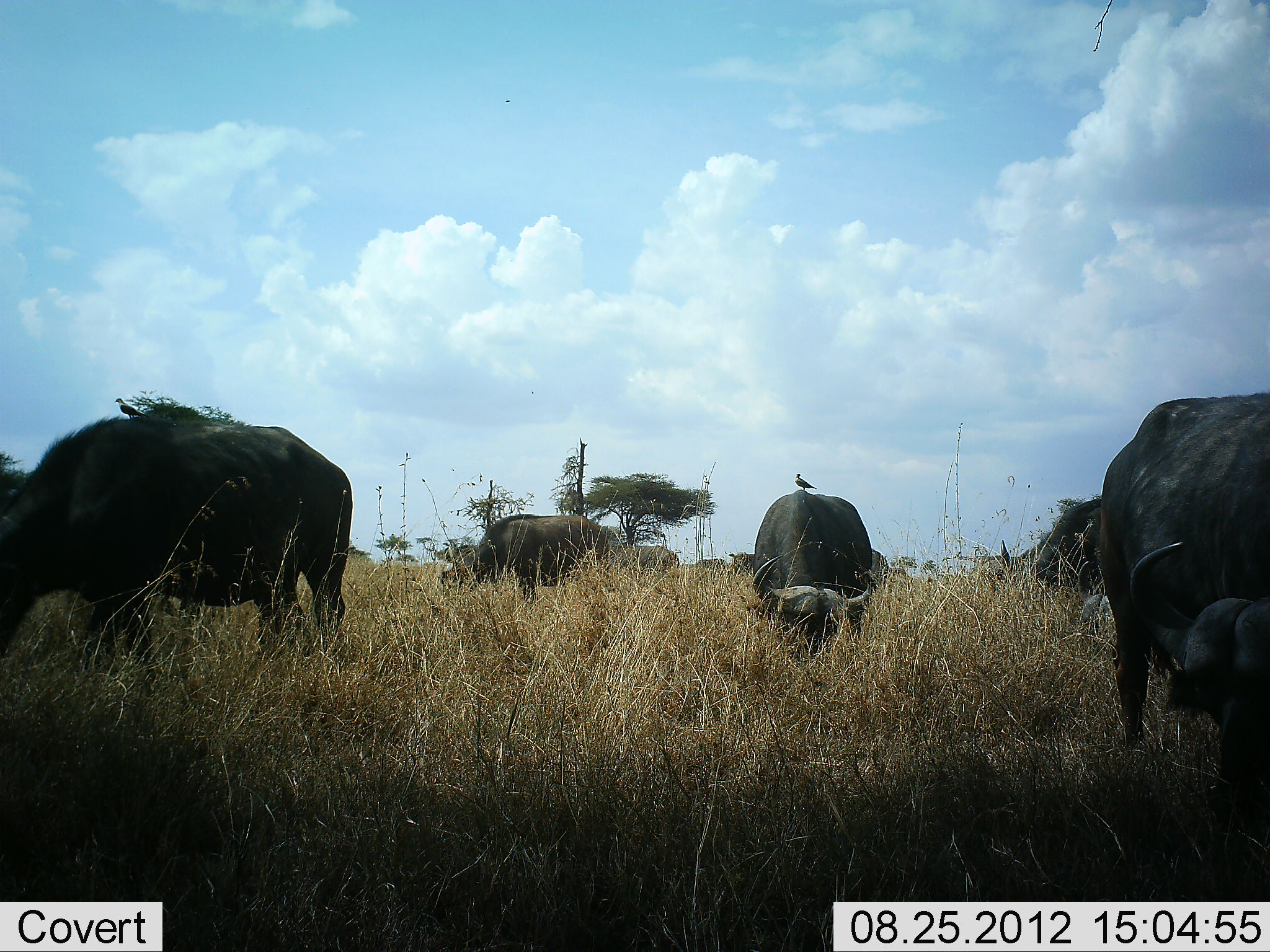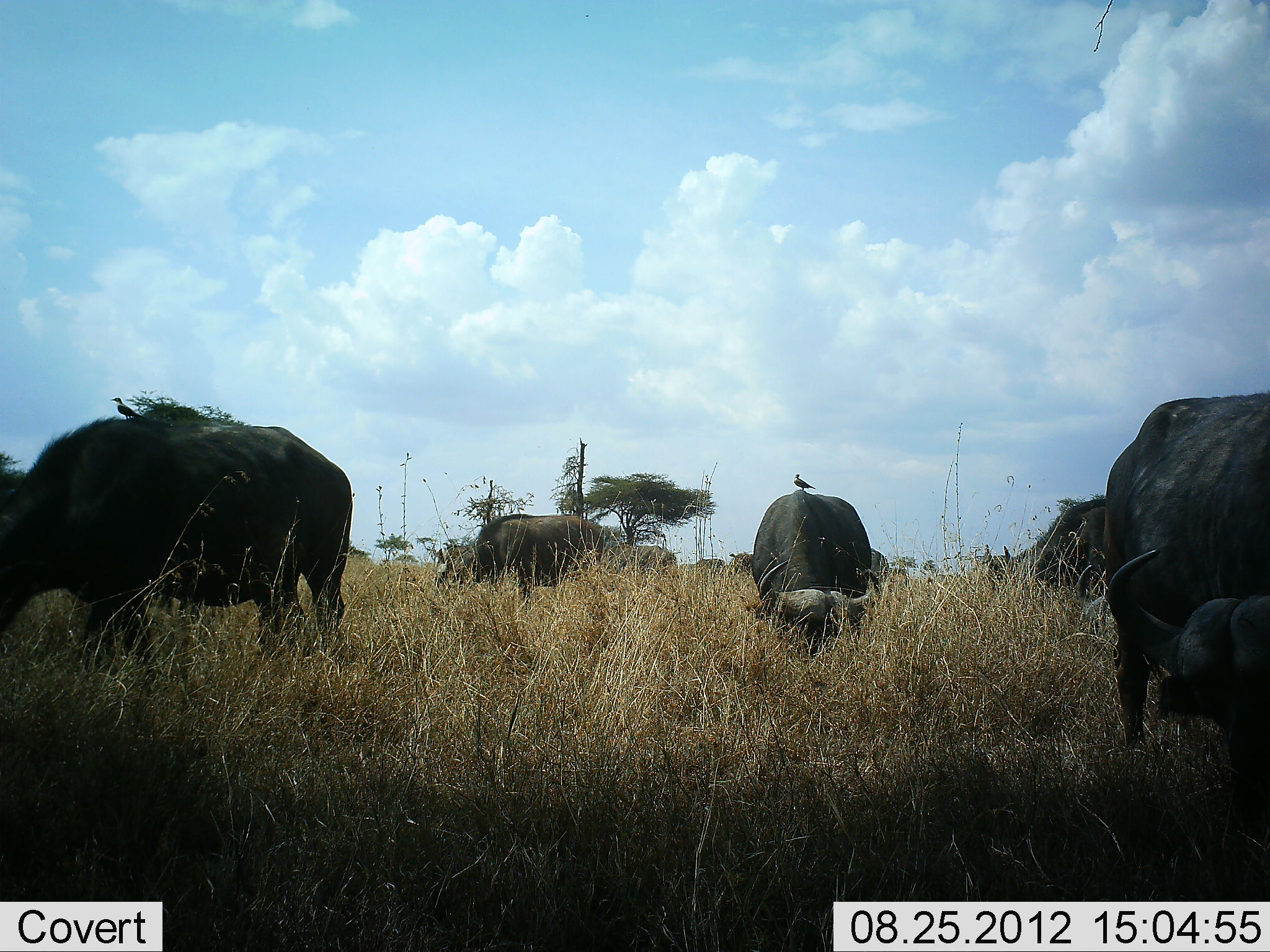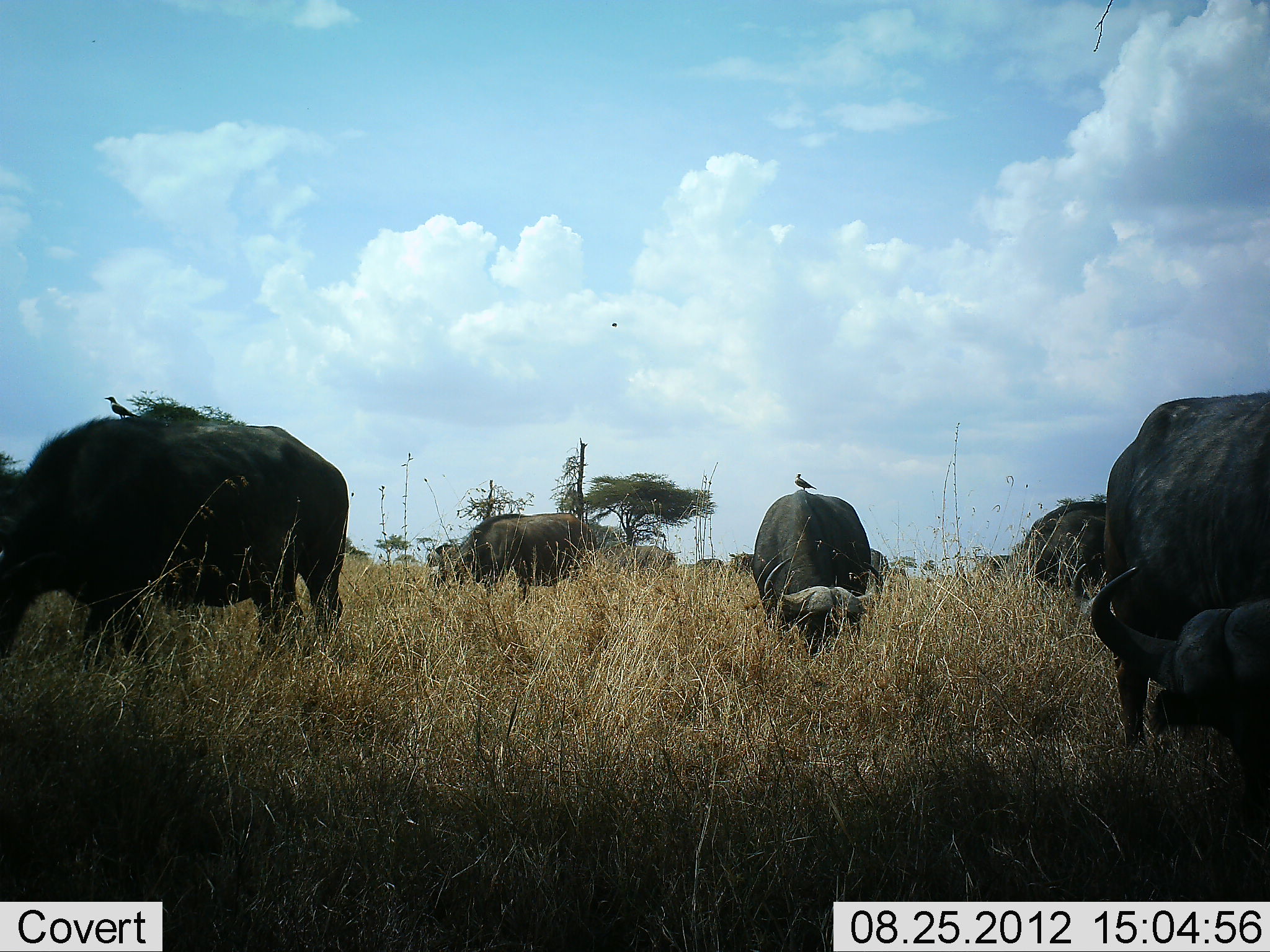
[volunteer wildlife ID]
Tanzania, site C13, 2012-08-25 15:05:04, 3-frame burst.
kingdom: Animalia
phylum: Chordata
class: Mammalia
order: Artiodactyla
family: Bovidae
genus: Syncerus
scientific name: Syncerus caffer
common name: cape buffalo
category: buffalo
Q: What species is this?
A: Buffalo (cape buffalo) (Syncerus caffer).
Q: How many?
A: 6.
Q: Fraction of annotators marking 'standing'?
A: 30%.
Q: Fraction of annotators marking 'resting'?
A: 5%.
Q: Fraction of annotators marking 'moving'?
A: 5%.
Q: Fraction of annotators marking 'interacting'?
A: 0%.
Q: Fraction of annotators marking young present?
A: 5%.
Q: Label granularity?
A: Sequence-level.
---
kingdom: Animalia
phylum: Chordata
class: Aves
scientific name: Aves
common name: bird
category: otherbird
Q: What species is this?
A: Otherbird (bird) (Aves).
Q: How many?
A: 2.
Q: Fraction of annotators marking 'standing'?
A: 80%.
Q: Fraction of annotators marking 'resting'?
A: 10%.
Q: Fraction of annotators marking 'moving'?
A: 10%.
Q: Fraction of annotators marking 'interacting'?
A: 10%.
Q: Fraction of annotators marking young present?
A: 0%.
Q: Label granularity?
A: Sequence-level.